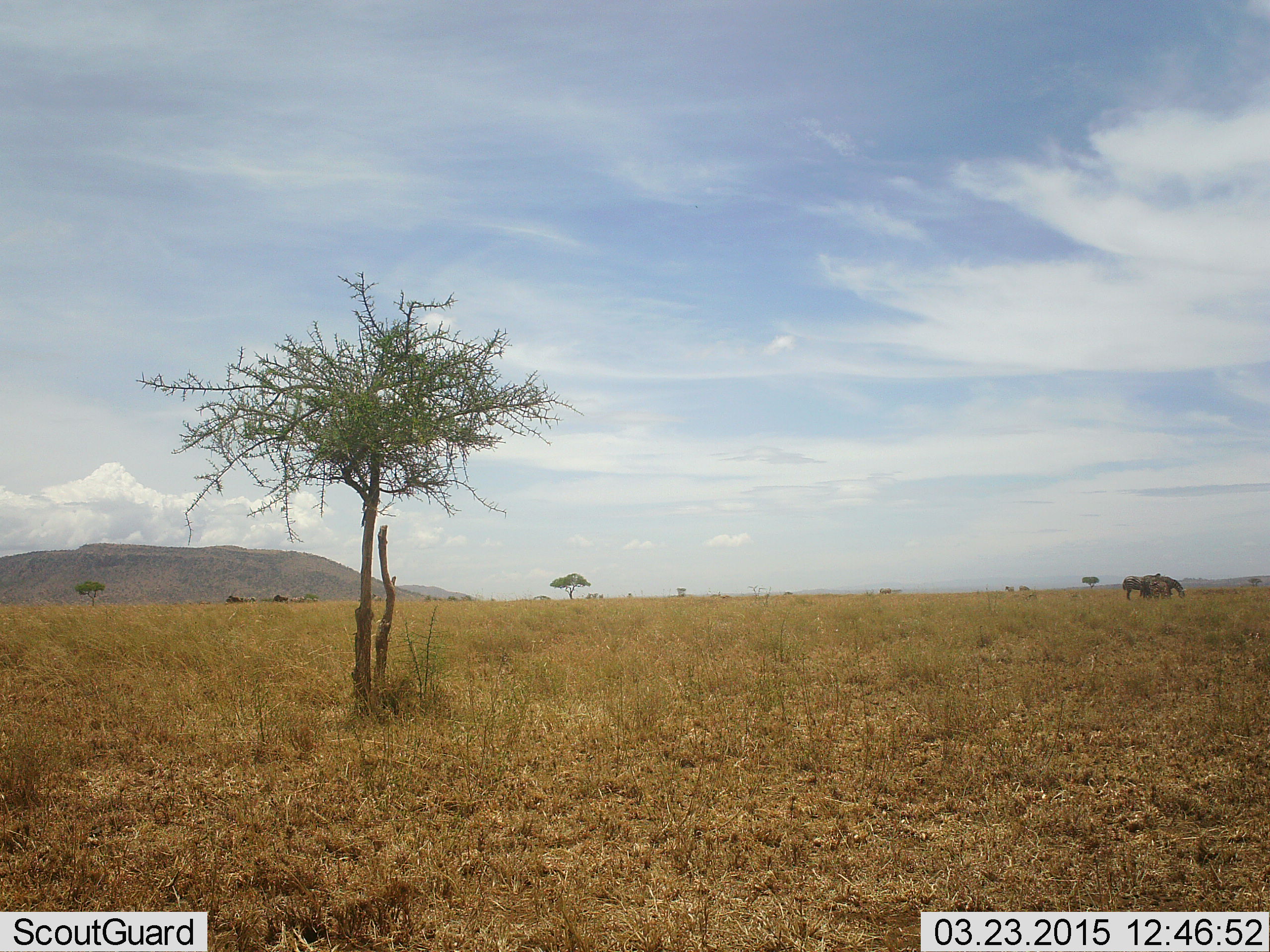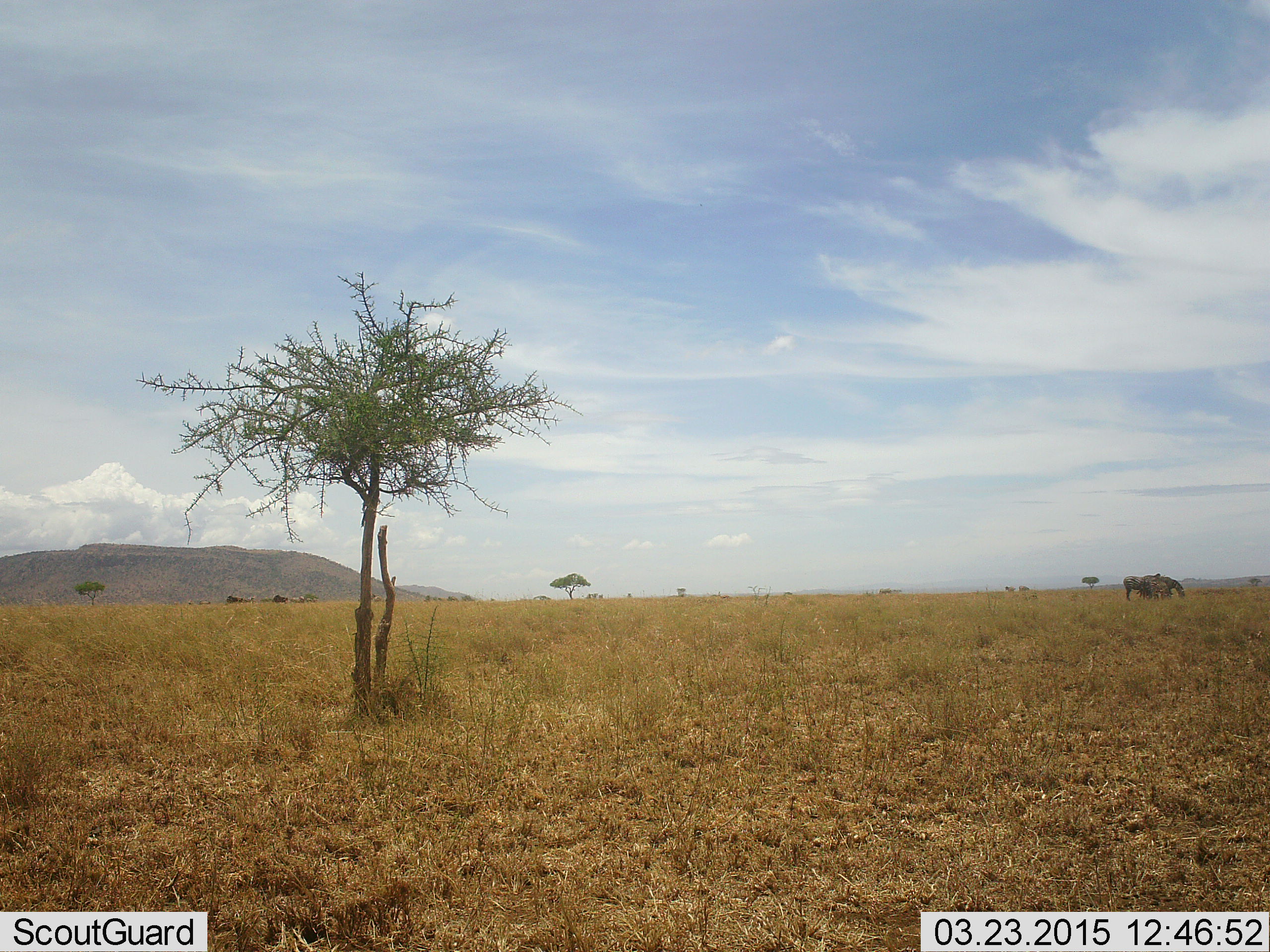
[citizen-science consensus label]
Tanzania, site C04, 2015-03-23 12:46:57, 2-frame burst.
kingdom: Animalia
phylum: Chordata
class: Mammalia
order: Perissodactyla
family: Equidae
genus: Equus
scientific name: Equus quagga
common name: plains zebra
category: zebra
Zebra (plains zebra) (Equus quagga), count 2. Behavior (volunteer vote fractions): standing 60%, resting 0%, moving 0%, interacting 0%. Young present (vote fraction): 0%. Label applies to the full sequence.